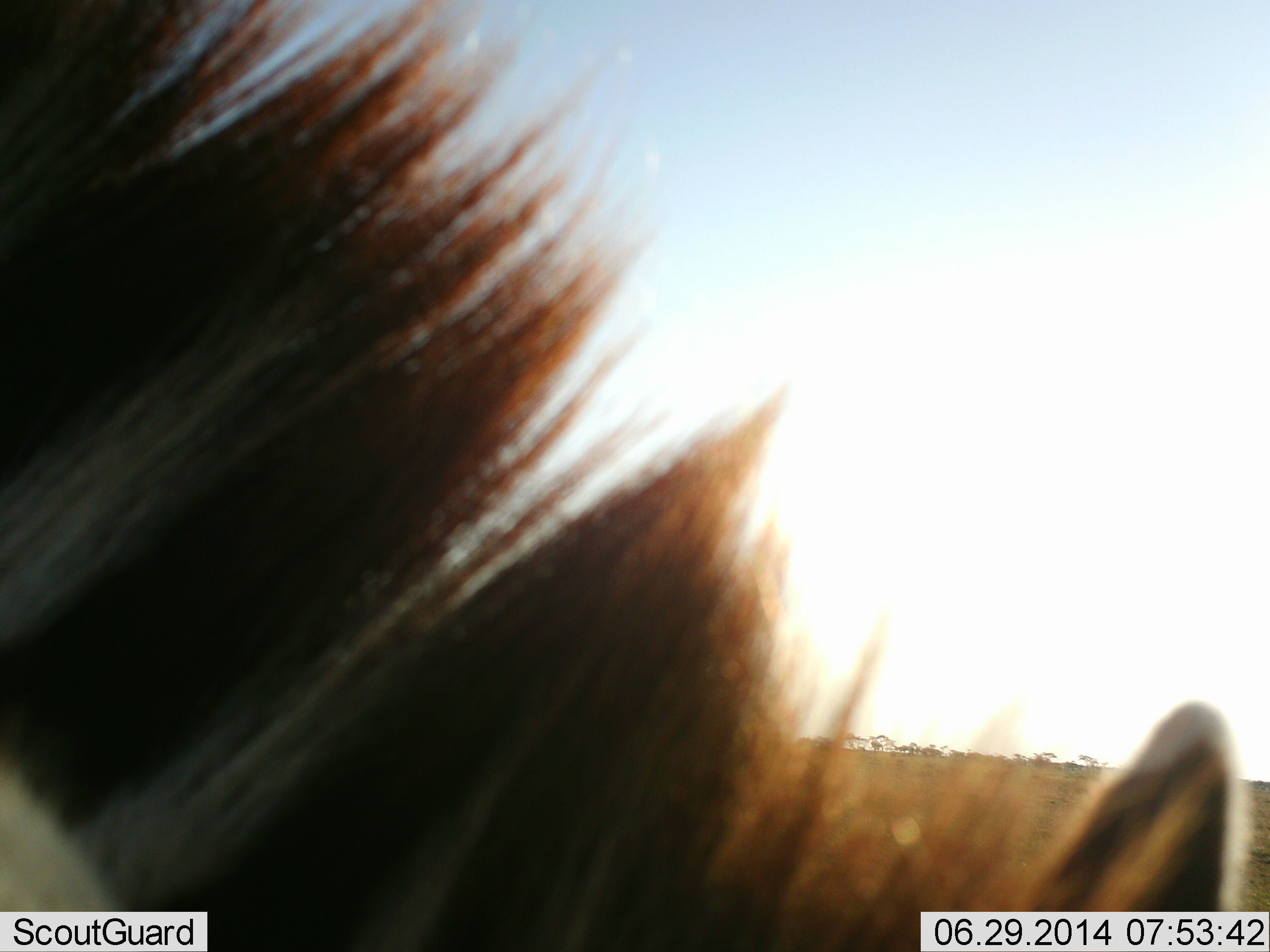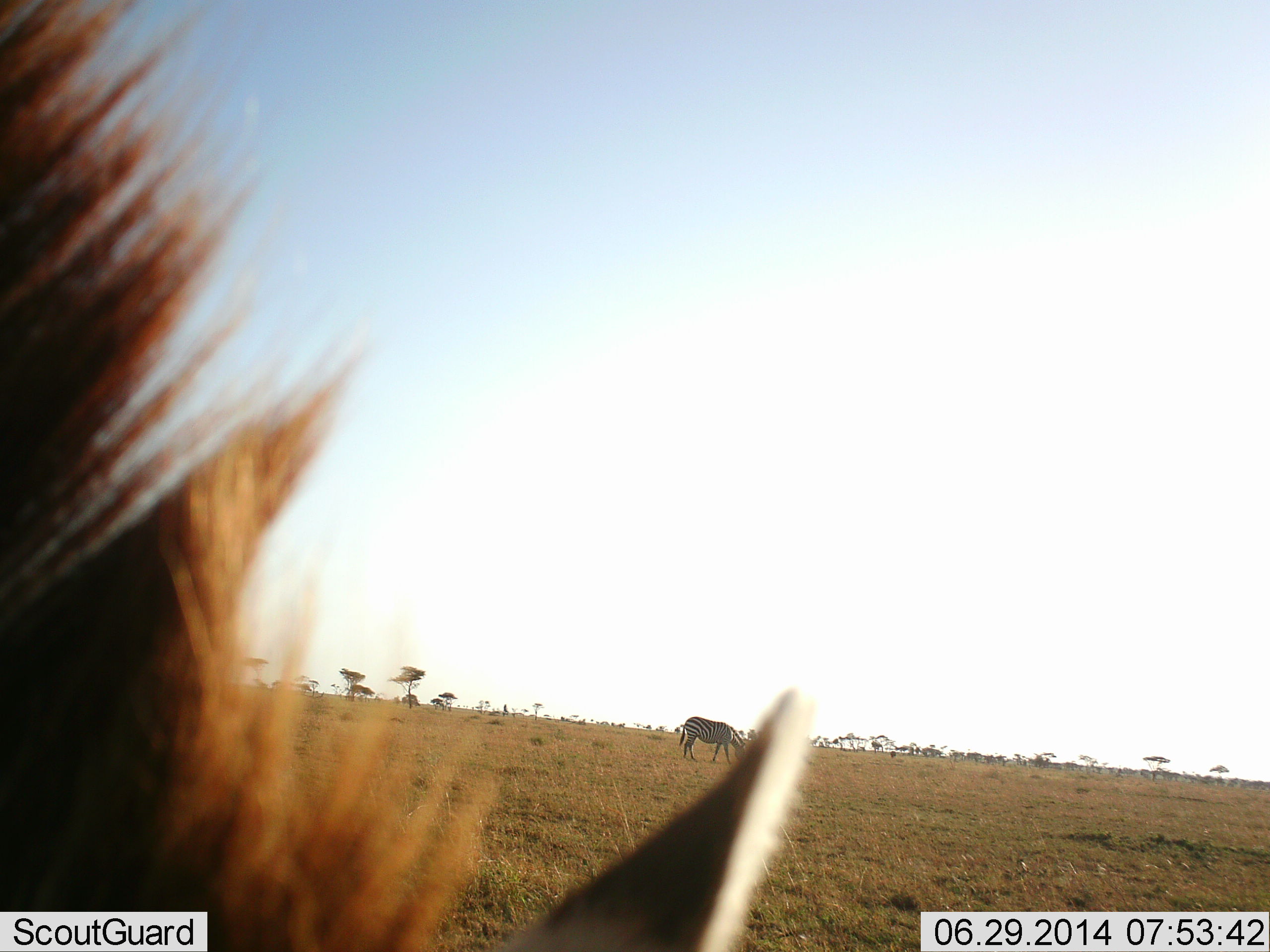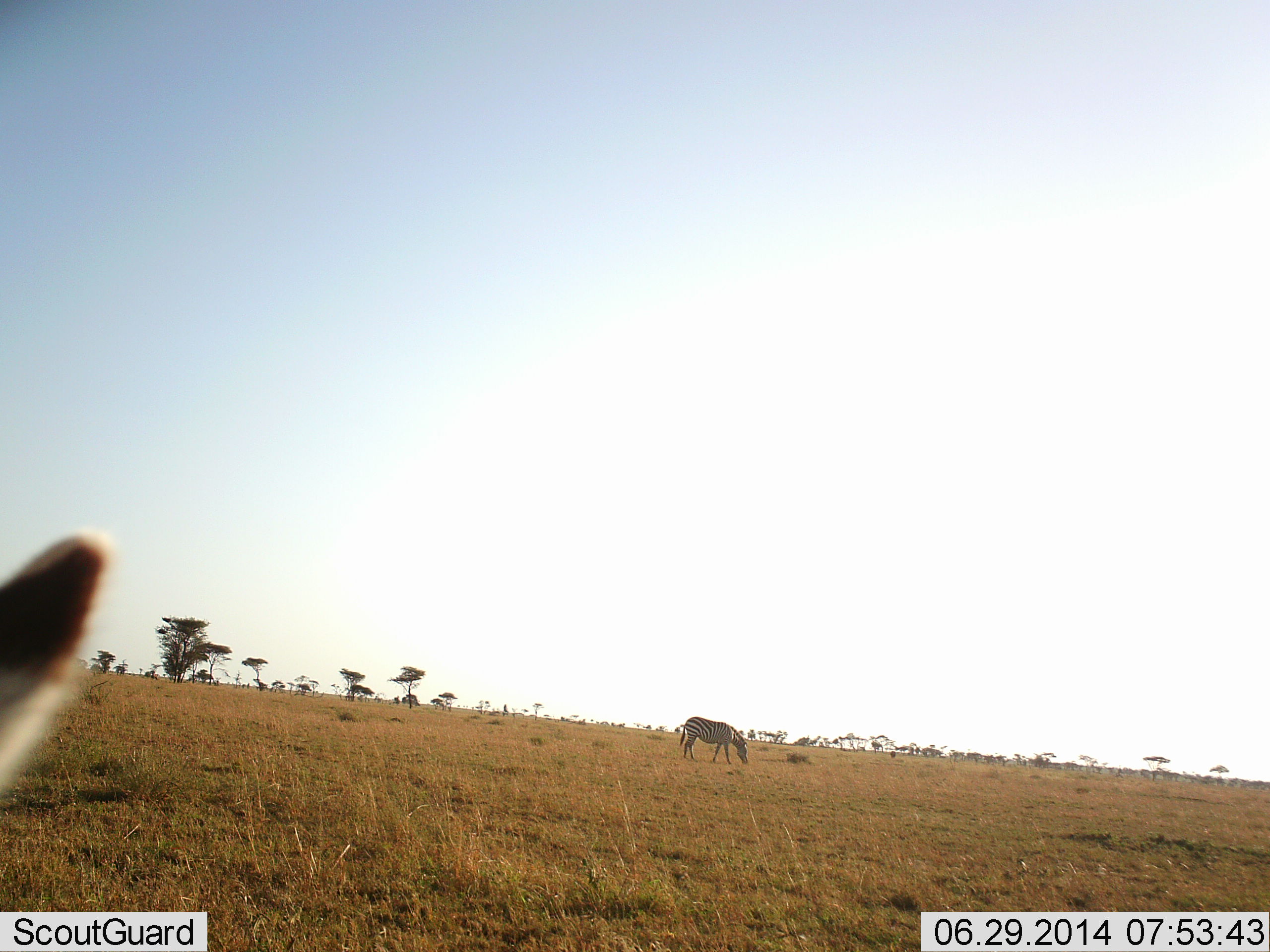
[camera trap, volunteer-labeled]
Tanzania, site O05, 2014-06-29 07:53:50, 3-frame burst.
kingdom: Animalia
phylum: Chordata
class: Mammalia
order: Perissodactyla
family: Equidae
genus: Equus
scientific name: Equus quagga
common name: plains zebra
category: zebra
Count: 2.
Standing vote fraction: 36%.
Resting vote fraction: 0%.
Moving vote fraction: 9%.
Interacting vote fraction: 0%.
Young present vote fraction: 0%.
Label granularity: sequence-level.